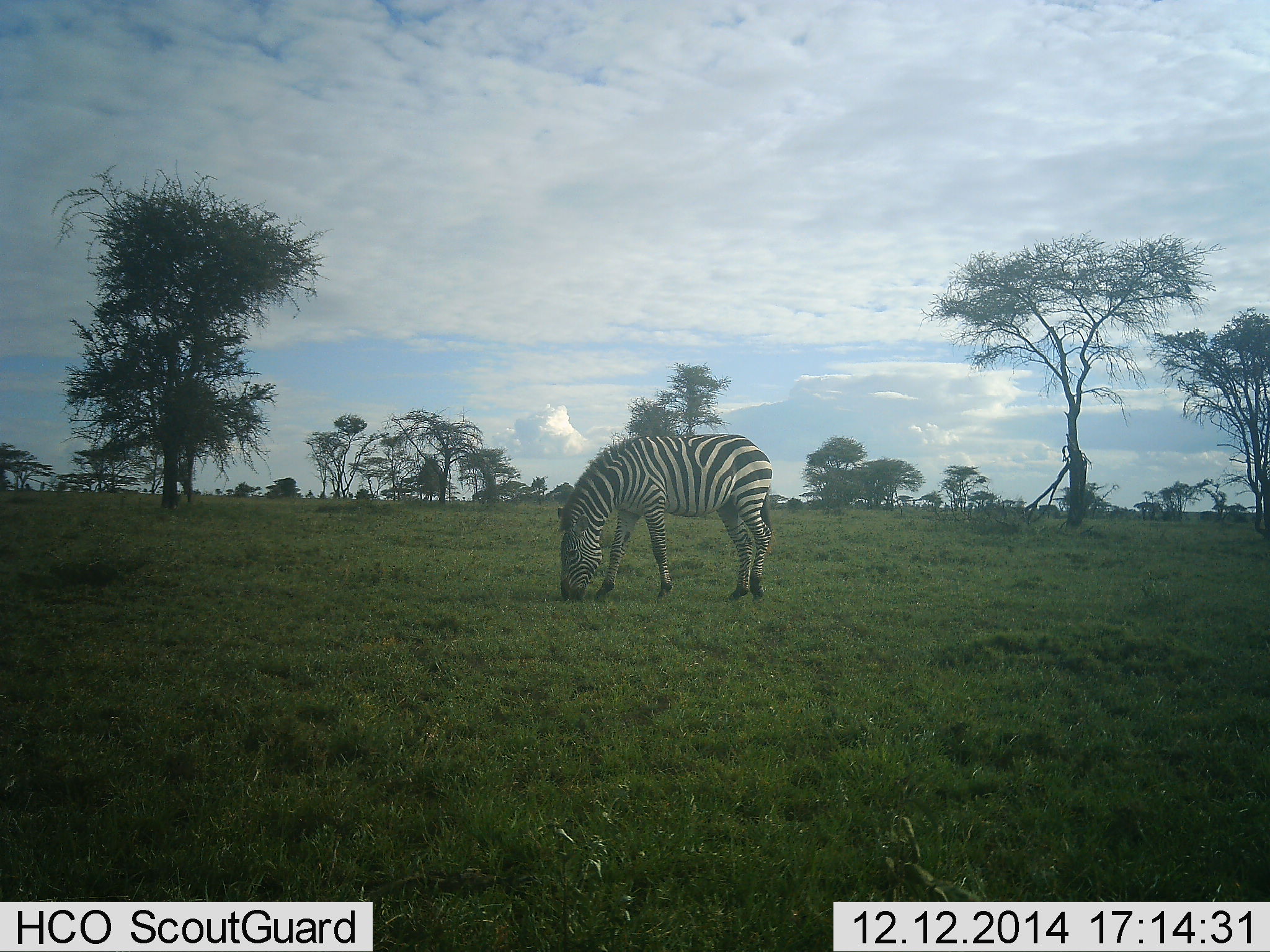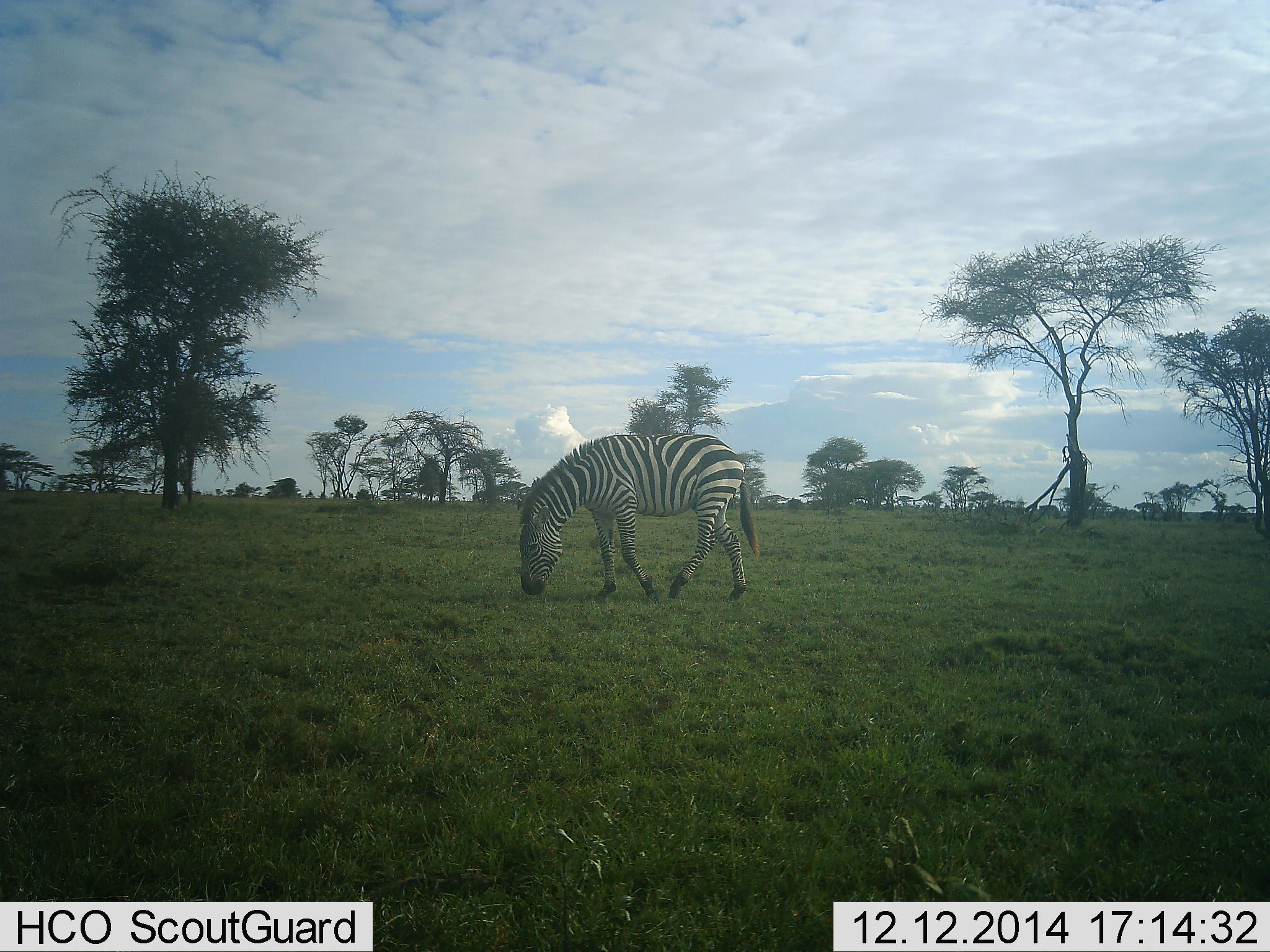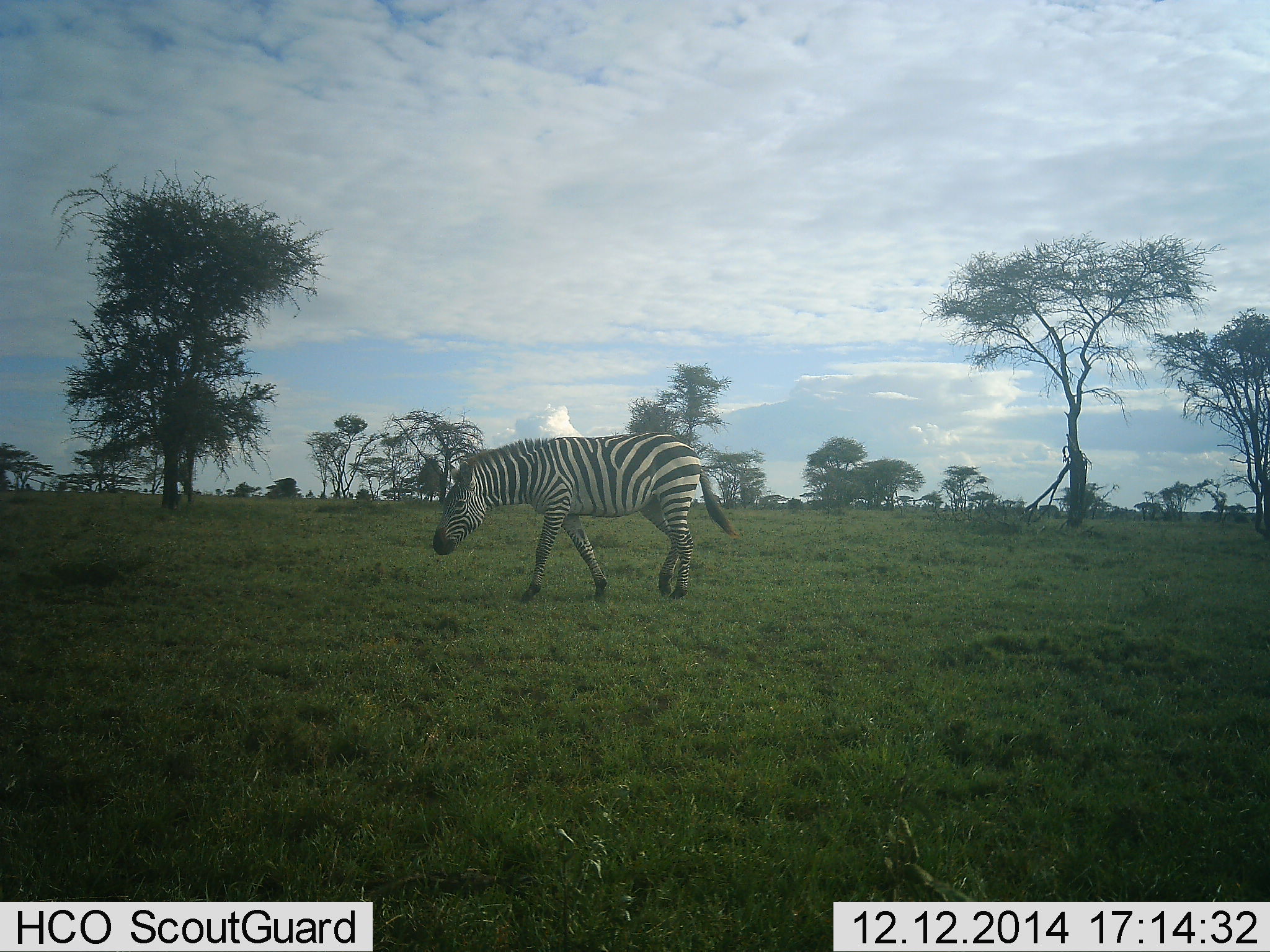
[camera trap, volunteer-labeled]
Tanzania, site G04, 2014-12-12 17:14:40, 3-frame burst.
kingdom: Animalia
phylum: Chordata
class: Mammalia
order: Perissodactyla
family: Equidae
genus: Equus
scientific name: Equus quagga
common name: plains zebra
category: zebra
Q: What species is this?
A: Zebra (plains zebra) (Equus quagga).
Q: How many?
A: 1.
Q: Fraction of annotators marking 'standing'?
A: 20%.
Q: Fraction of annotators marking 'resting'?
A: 0%.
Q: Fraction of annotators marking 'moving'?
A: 60%.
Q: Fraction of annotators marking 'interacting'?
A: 0%.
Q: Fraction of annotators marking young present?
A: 0%.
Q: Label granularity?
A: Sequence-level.